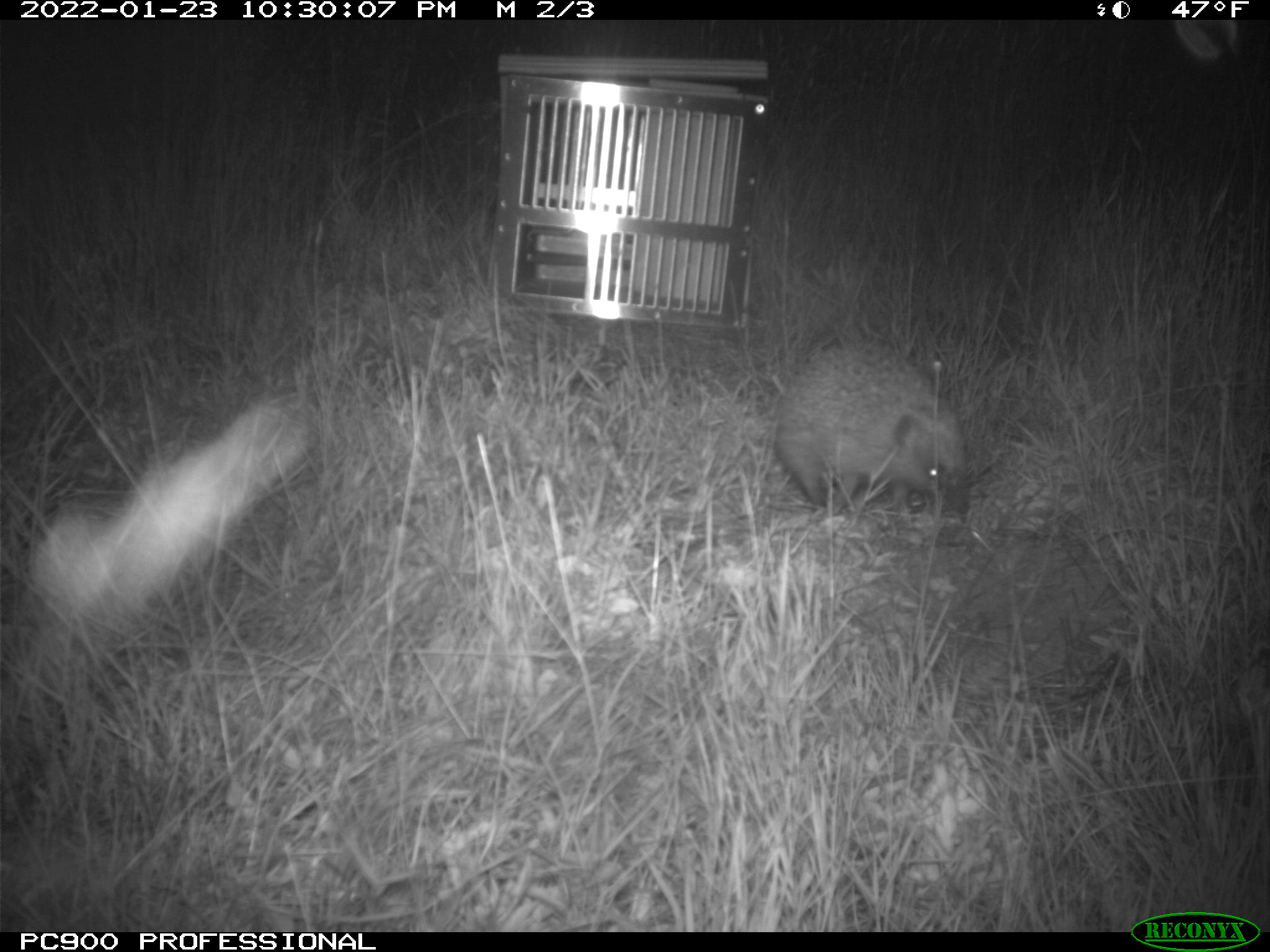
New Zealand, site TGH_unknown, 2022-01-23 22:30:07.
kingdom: Animalia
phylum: Chordata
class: Mammalia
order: Eulipotyphla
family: Erinaceidae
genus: Erinaceus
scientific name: Erinaceus europaeus europaeus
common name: european hedgehog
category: hedgehog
Hedgehog (european hedgehog) (Erinaceus europaeus europaeus).